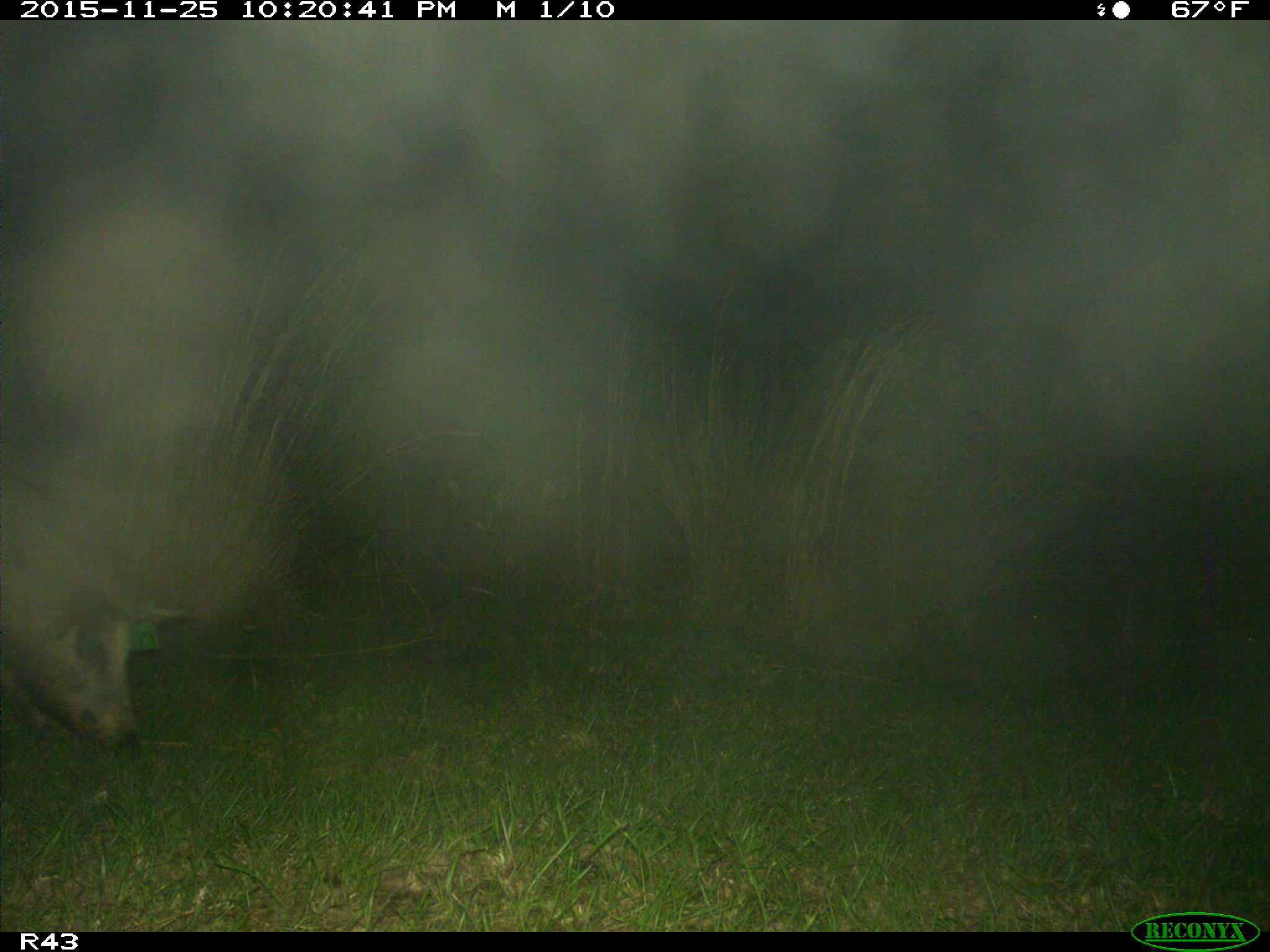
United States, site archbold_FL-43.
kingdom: Animalia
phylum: Chordata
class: Mammalia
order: Artiodactyla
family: Suidae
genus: Sus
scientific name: Sus scrofa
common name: wild boar